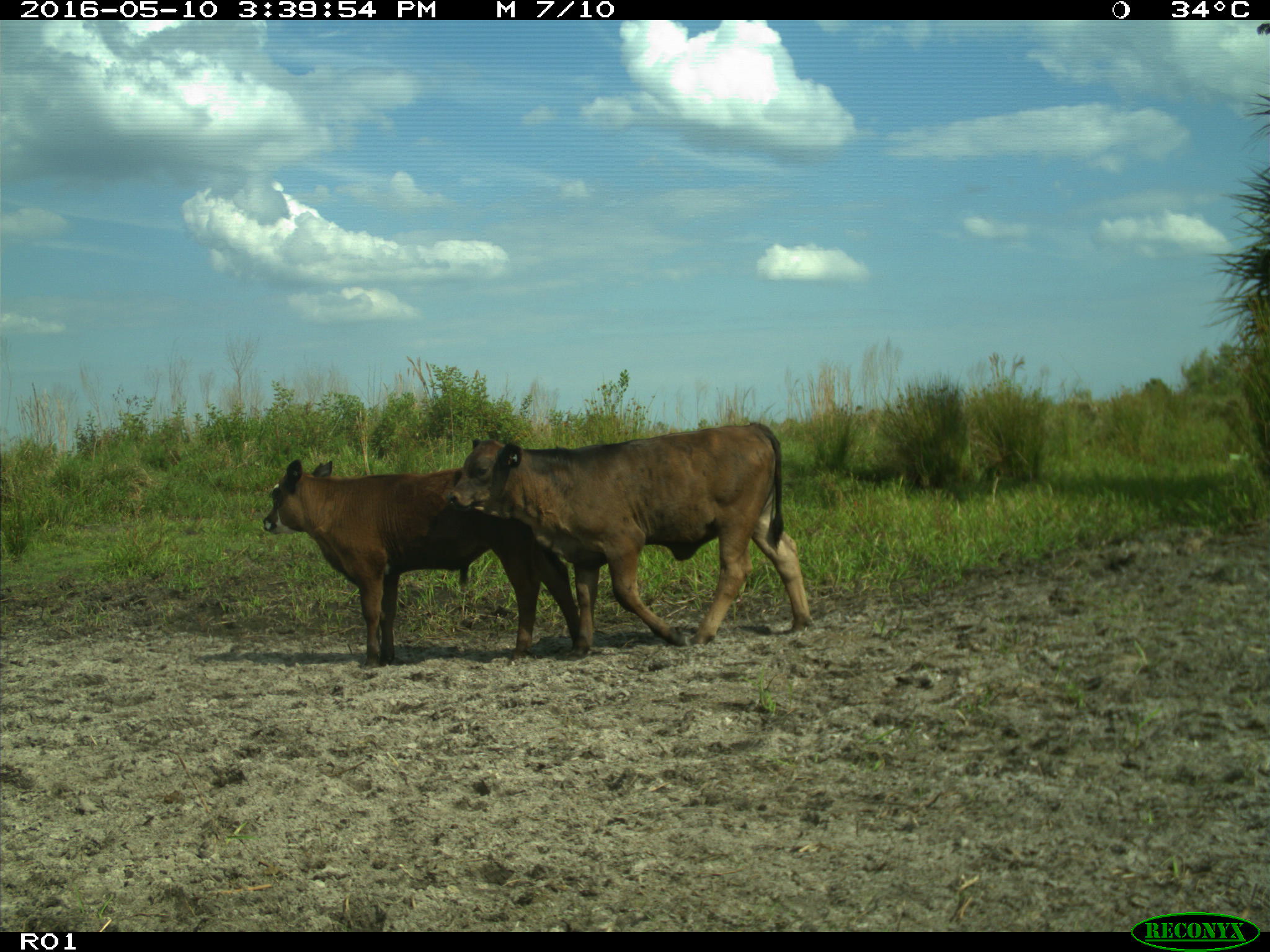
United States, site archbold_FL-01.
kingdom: Animalia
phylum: Chordata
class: Mammalia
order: Artiodactyla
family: Bovidae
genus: Bos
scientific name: Bos taurus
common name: domestic cow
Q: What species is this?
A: Bos taurus (domestic cow).